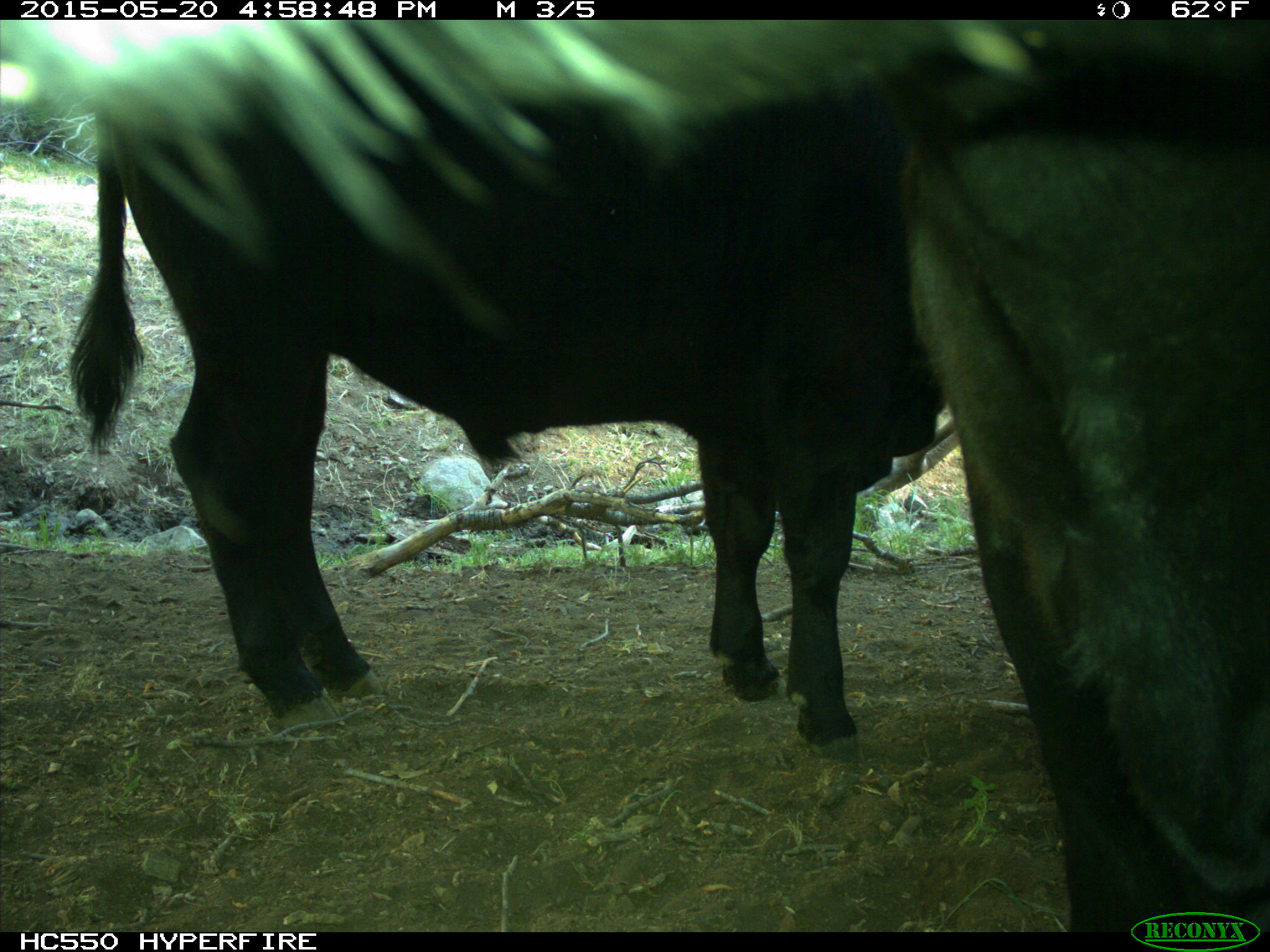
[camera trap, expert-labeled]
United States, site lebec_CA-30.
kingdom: Animalia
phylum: Chordata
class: Mammalia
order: Artiodactyla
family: Bovidae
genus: Bos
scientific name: Bos taurus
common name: domestic cow